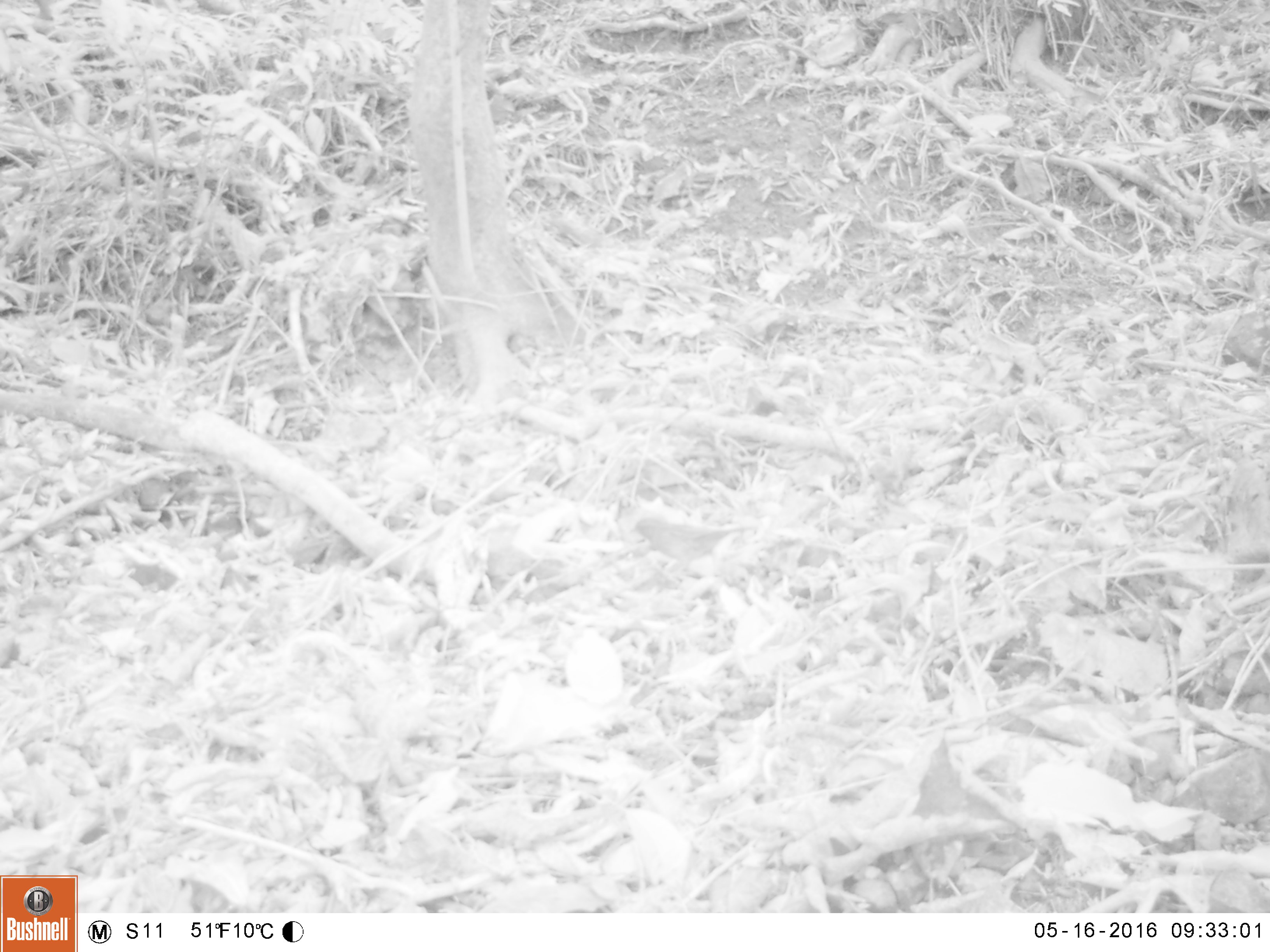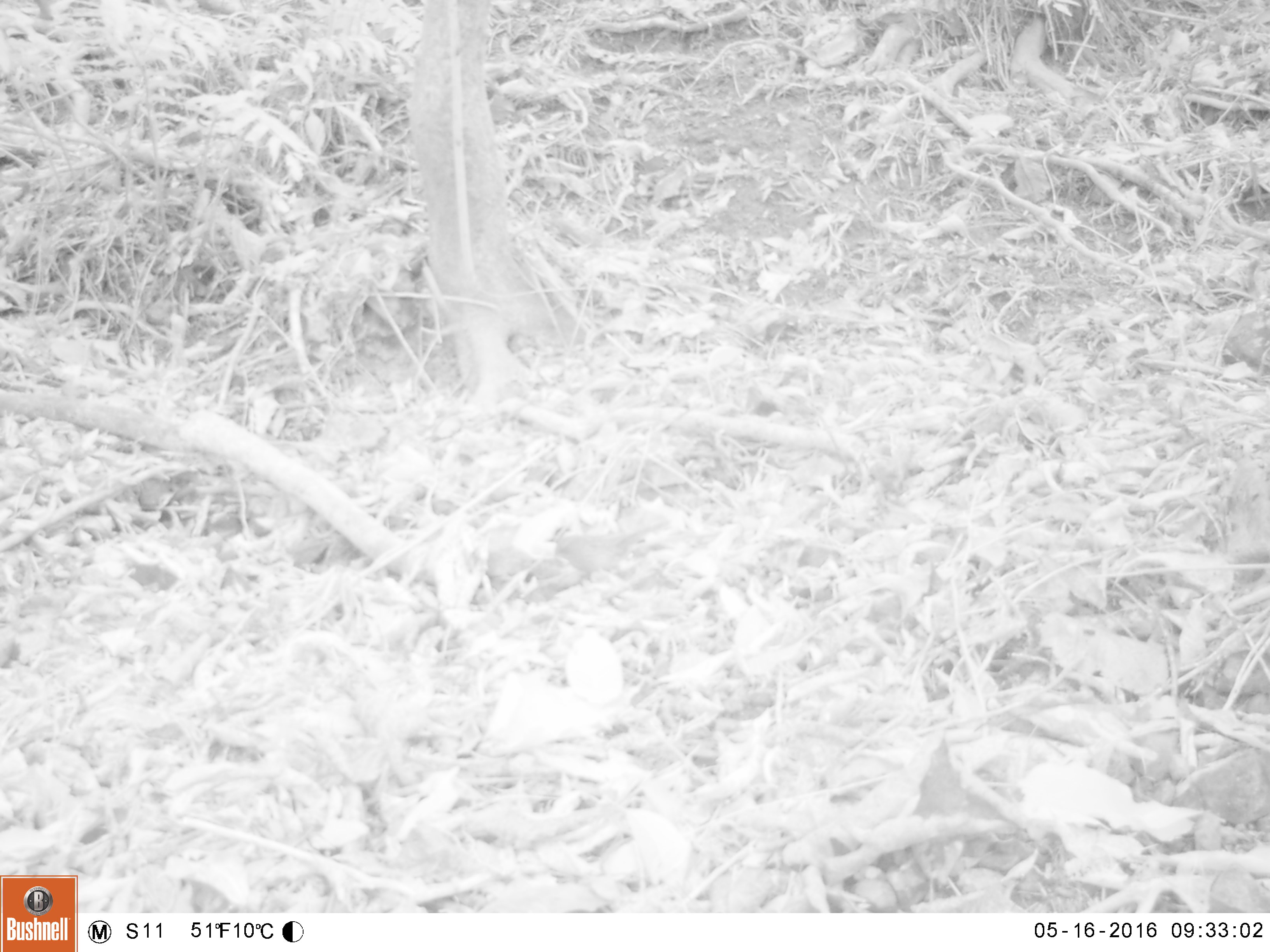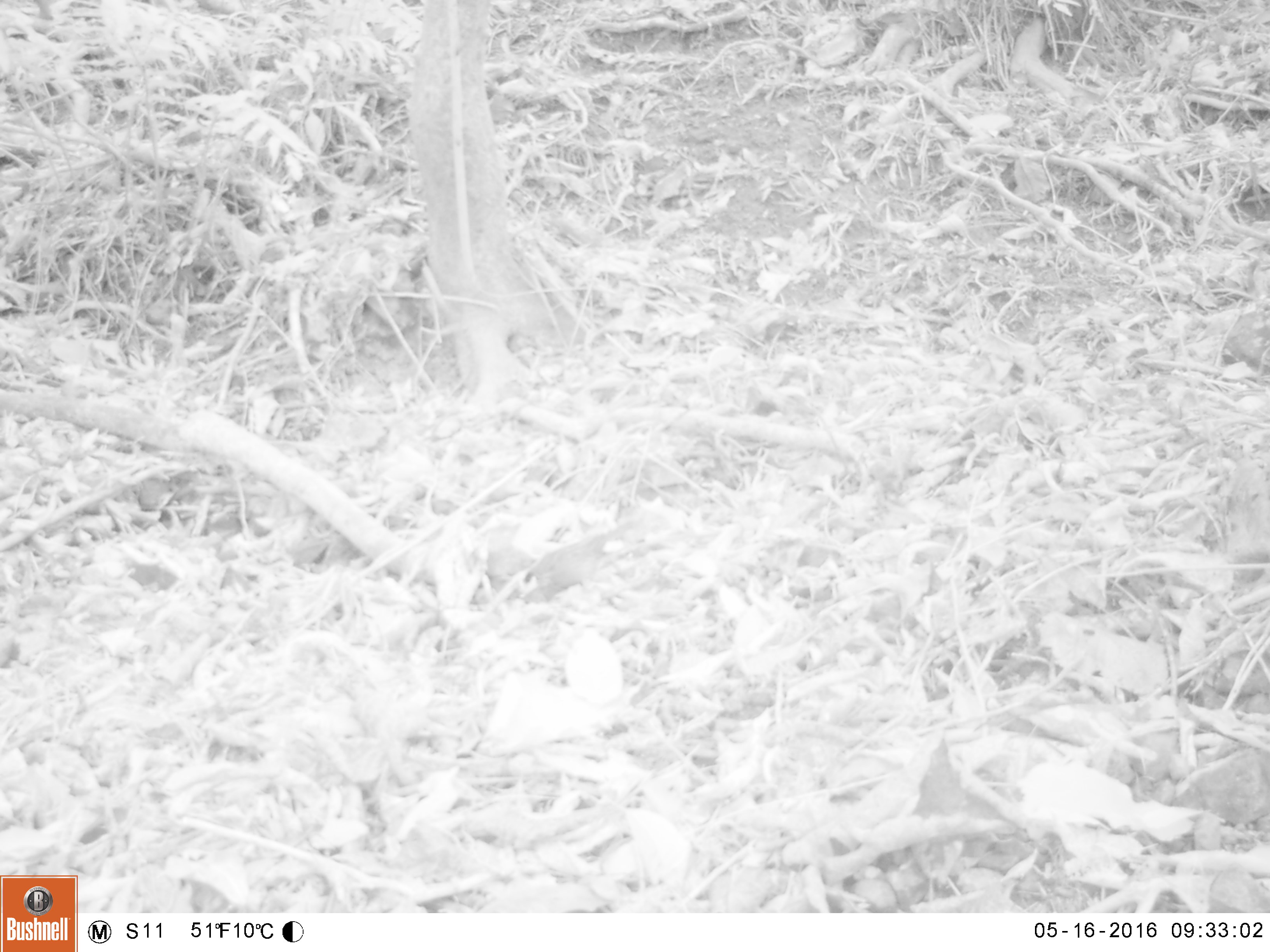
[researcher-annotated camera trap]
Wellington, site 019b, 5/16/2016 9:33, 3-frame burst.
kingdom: Animalia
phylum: Chordata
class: Aves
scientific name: Aves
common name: bird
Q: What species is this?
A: Bird (Aves).